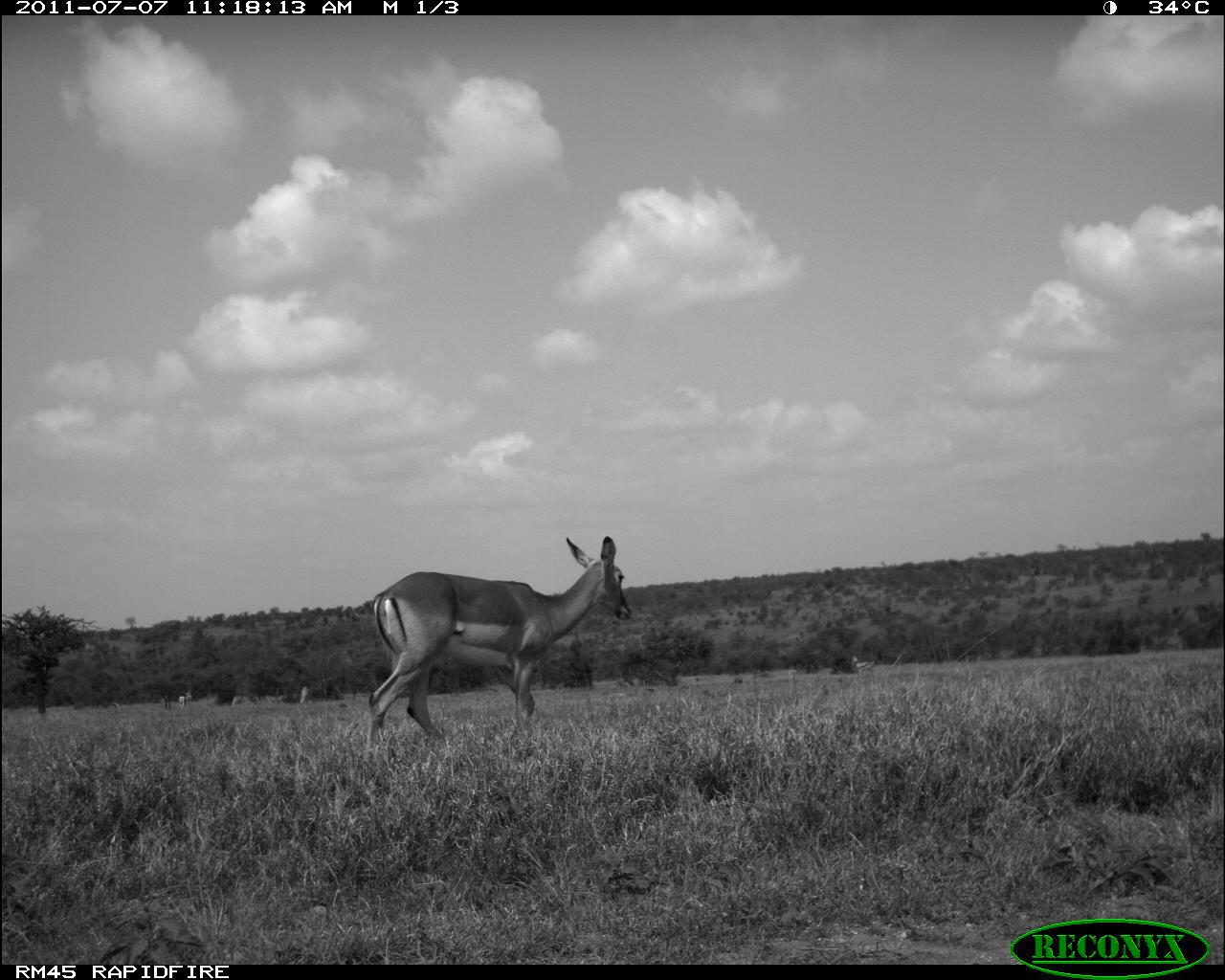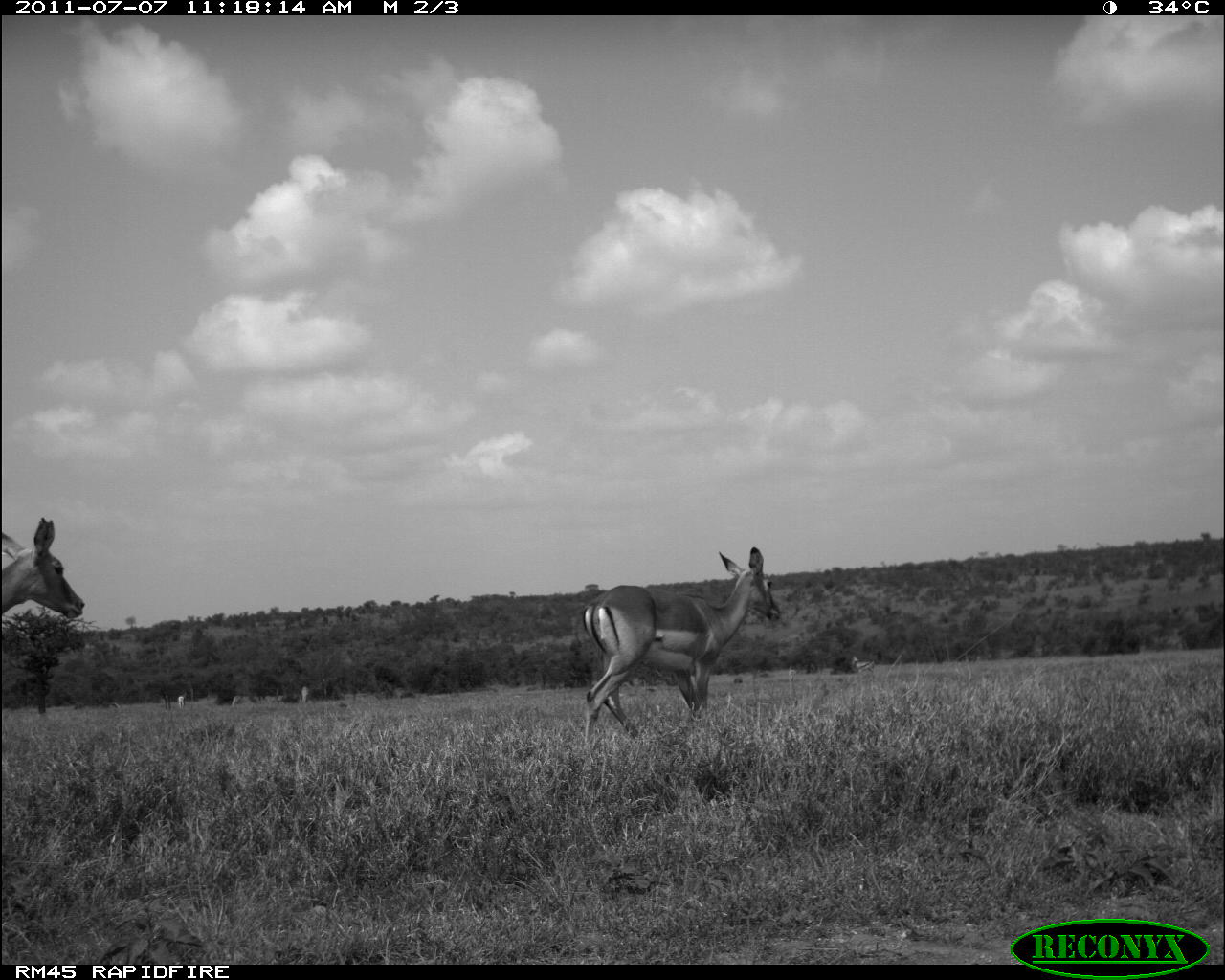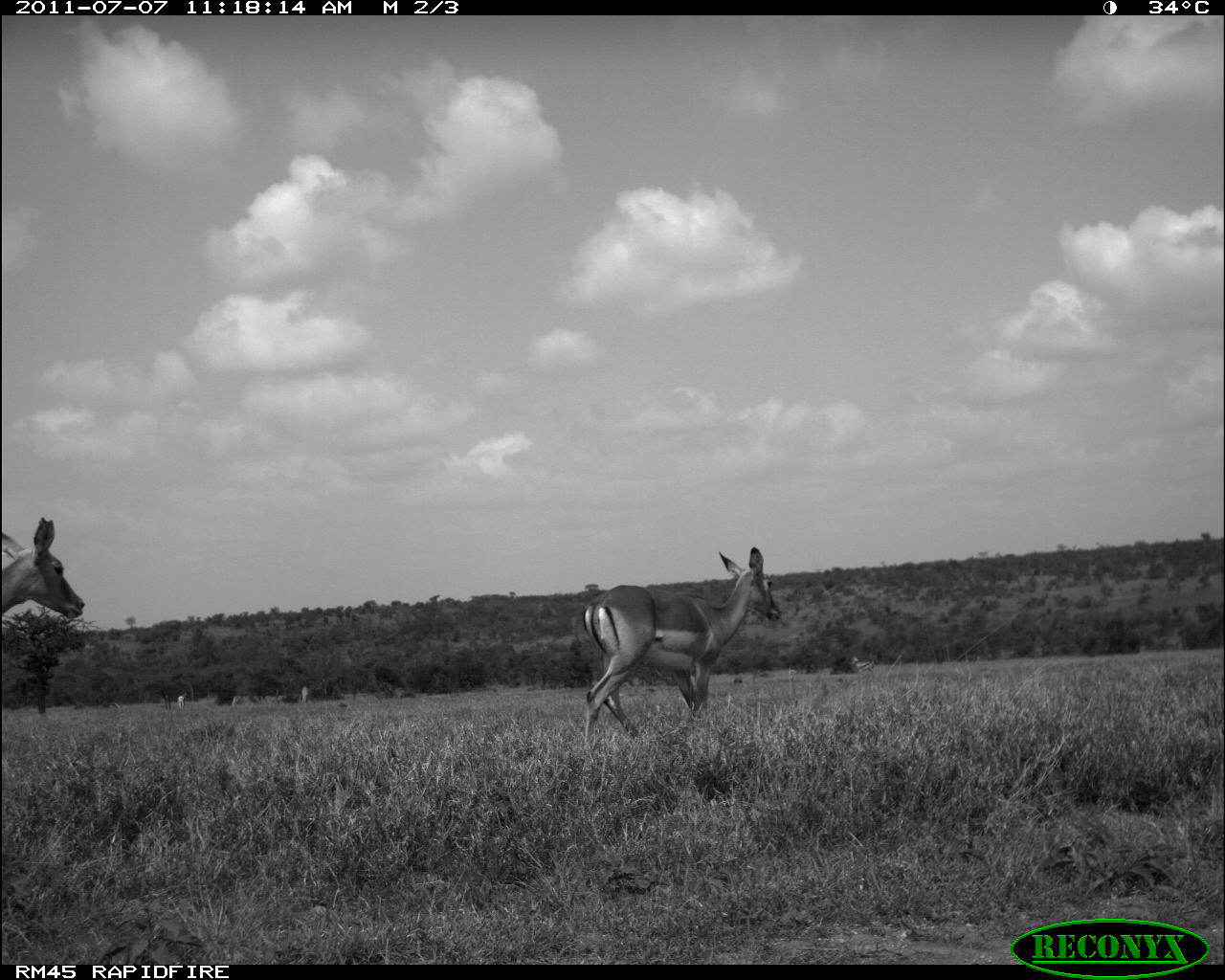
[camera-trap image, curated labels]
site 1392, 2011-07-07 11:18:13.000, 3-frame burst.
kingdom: Animalia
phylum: Chordata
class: Mammalia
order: Artiodactyla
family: Bovidae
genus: Nanger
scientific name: Nanger granti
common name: grant's gazelle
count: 3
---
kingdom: Animalia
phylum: Chordata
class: Mammalia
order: Artiodactyla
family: Bovidae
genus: Aepyceros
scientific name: Aepyceros melampus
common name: impala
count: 2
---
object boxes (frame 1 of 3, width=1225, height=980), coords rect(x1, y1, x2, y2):
nanger granti: rect(367, 536, 632, 735); rect(297, 685, 314, 708); rect(176, 695, 189, 711)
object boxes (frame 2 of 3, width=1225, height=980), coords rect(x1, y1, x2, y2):
aepyceros melampus: rect(583, 547, 780, 737); rect(0, 519, 83, 640)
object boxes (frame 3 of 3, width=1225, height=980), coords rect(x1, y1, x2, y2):
nanger granti: rect(583, 547, 781, 737); rect(0, 517, 84, 619); rect(850, 655, 876, 679); rect(226, 692, 251, 712); rect(297, 685, 312, 708); rect(175, 691, 188, 710)